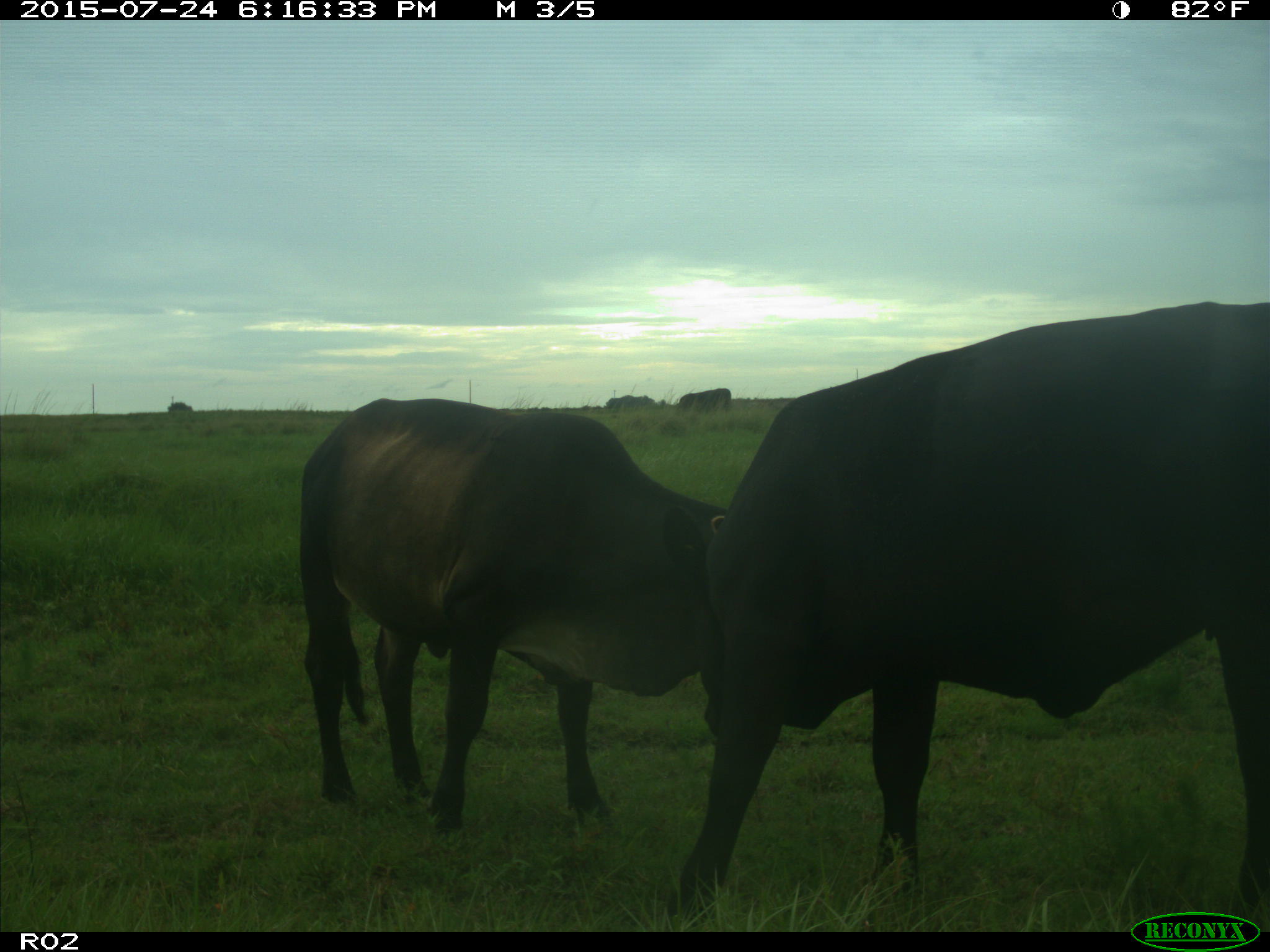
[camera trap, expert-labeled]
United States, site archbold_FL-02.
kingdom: Animalia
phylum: Chordata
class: Mammalia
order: Artiodactyla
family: Bovidae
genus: Bos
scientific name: Bos taurus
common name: domestic cow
Bos taurus (domestic cow).